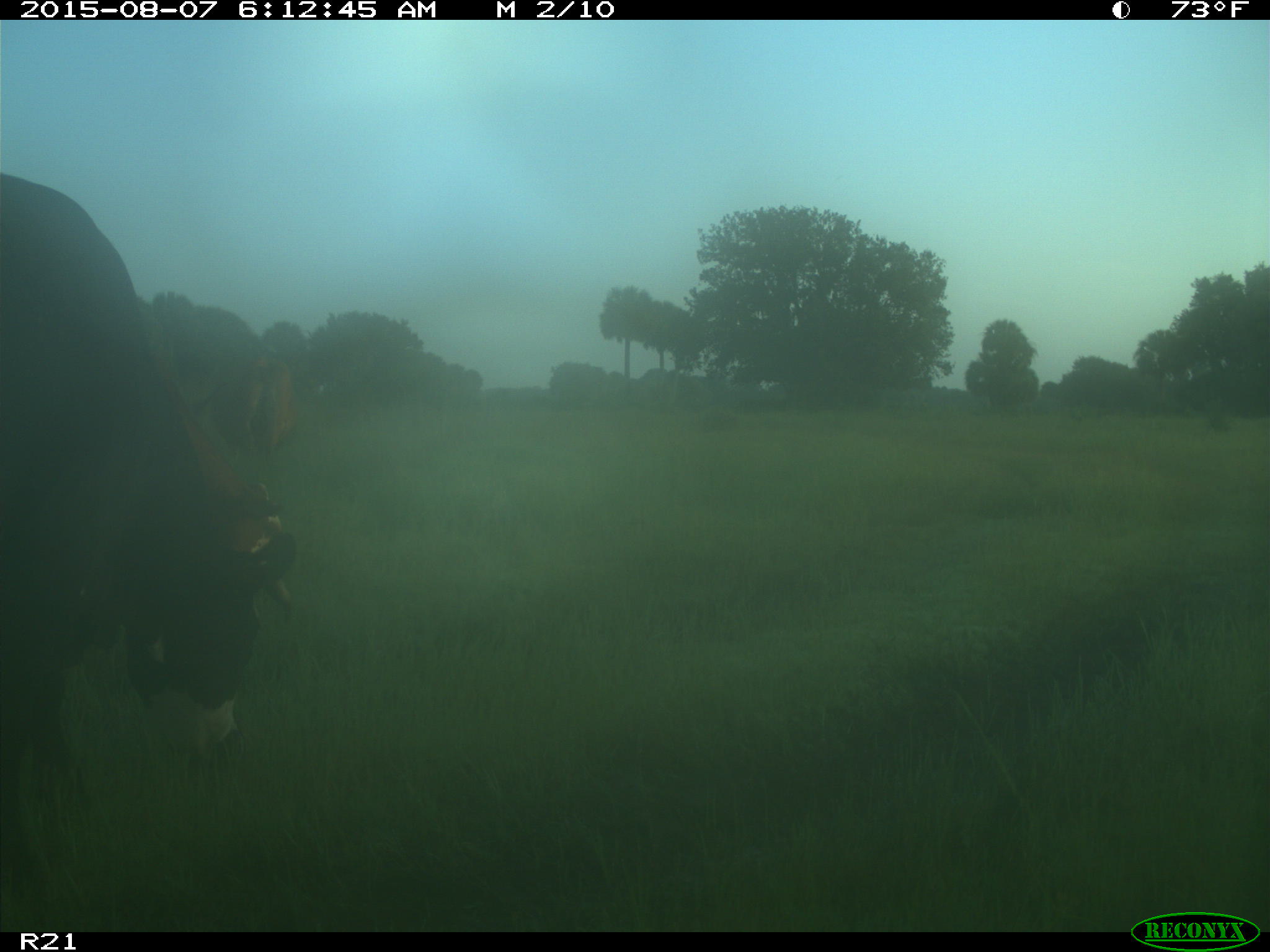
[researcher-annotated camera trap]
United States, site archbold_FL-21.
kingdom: Animalia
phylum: Chordata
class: Mammalia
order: Artiodactyla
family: Bovidae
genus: Bos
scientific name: Bos taurus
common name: domestic cow